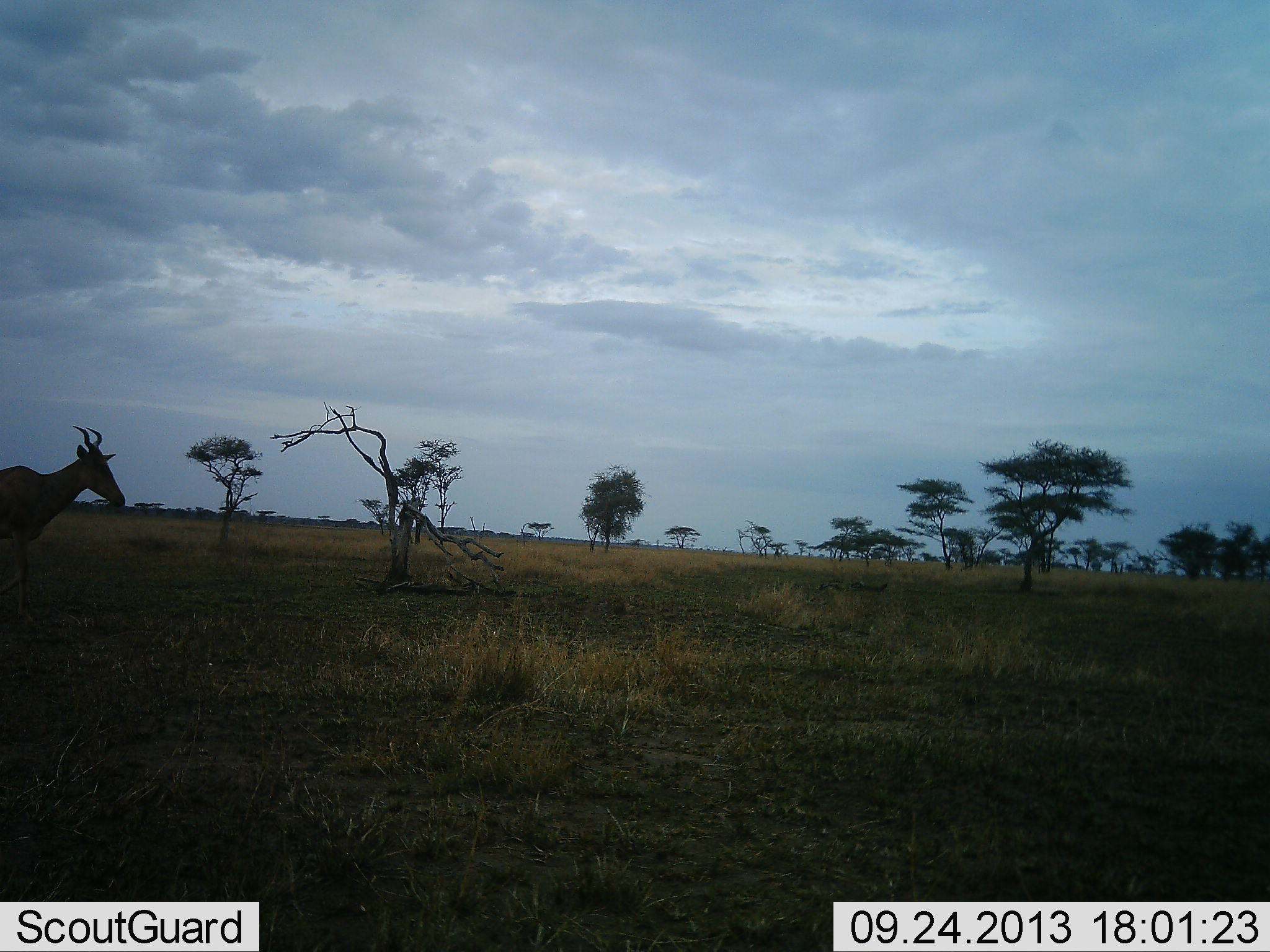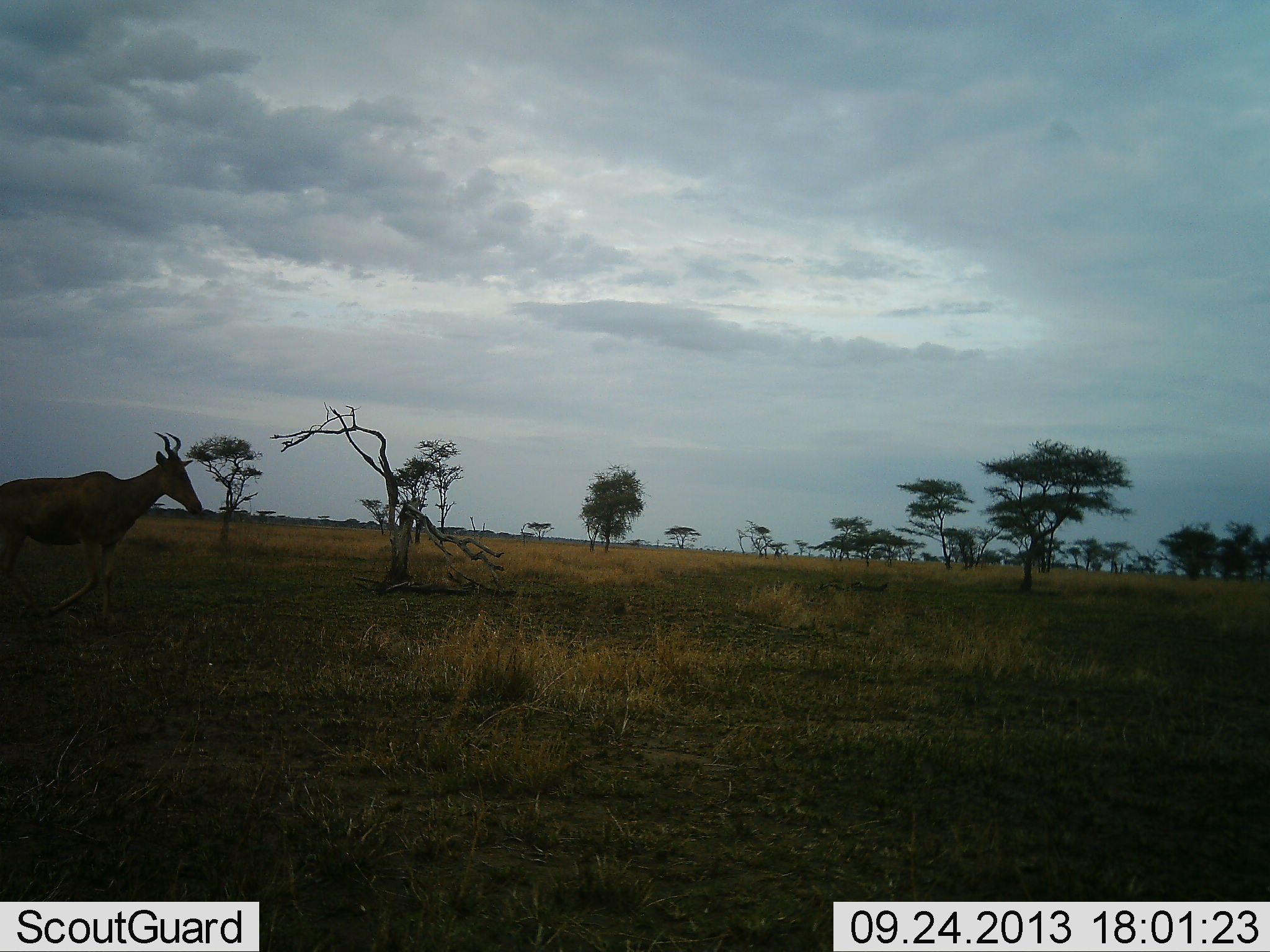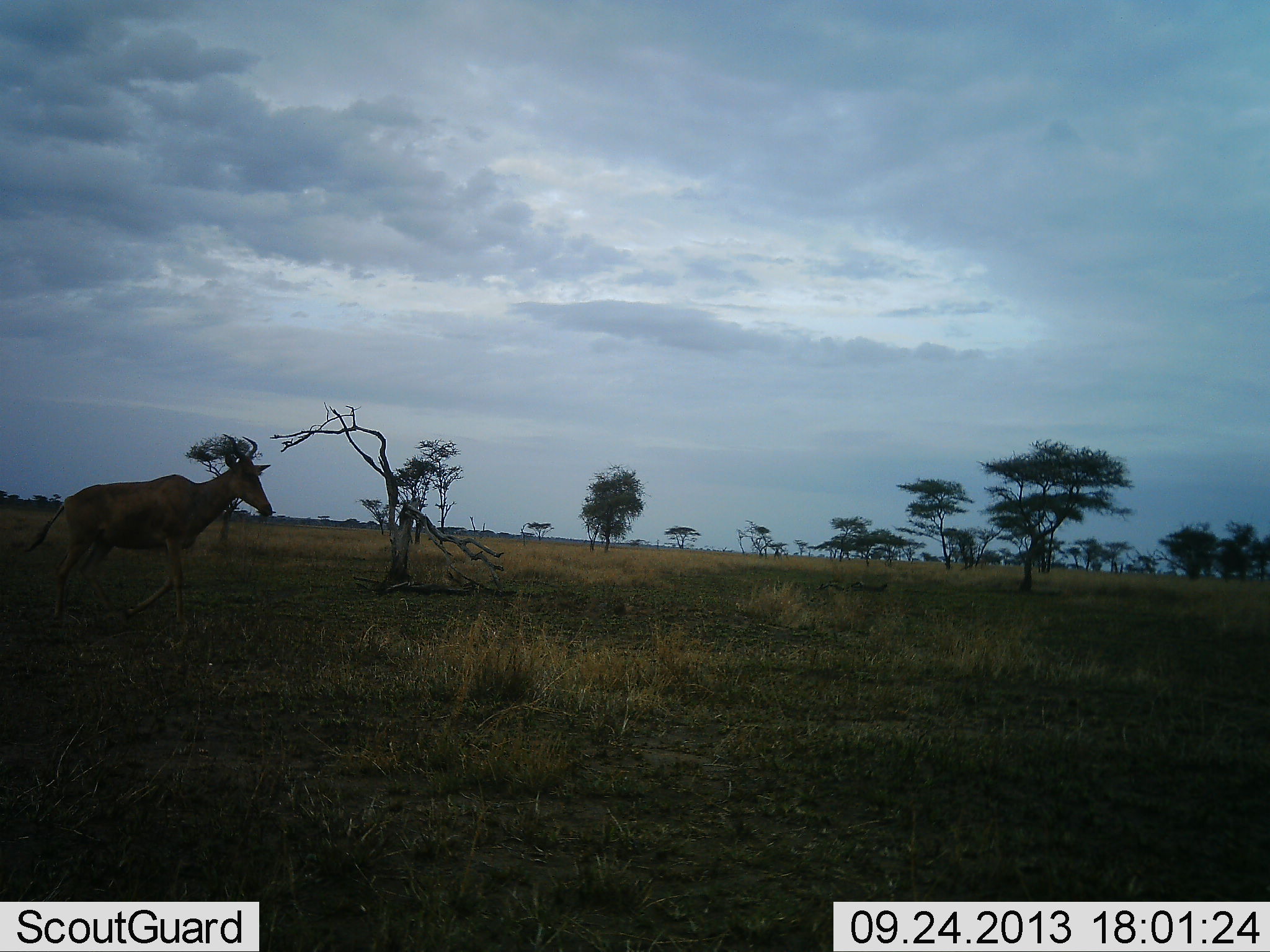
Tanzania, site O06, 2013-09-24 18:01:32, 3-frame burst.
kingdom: Animalia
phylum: Chordata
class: Mammalia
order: Artiodactyla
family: Bovidae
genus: Alcelaphus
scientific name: Alcelaphus buselaphus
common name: hartebeest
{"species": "hartebeest (Alcelaphus buselaphus)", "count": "1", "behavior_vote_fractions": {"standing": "10%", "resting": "0%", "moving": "100%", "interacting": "0%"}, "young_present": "0%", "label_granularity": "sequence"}